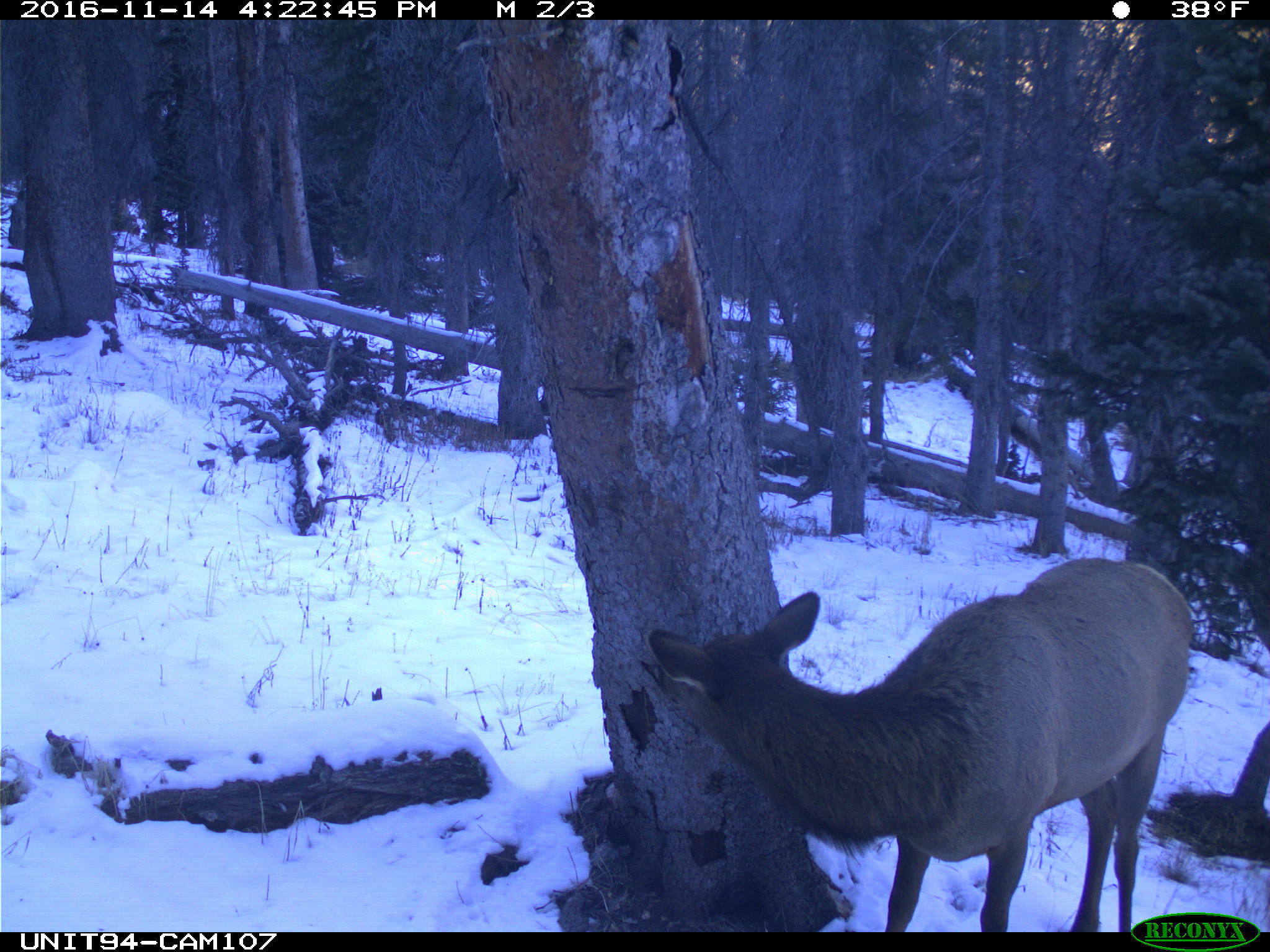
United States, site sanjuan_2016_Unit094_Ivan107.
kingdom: Animalia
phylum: Chordata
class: Mammalia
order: Artiodactyla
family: Cervidae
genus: Cervus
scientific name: Cervus elaphus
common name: red deer